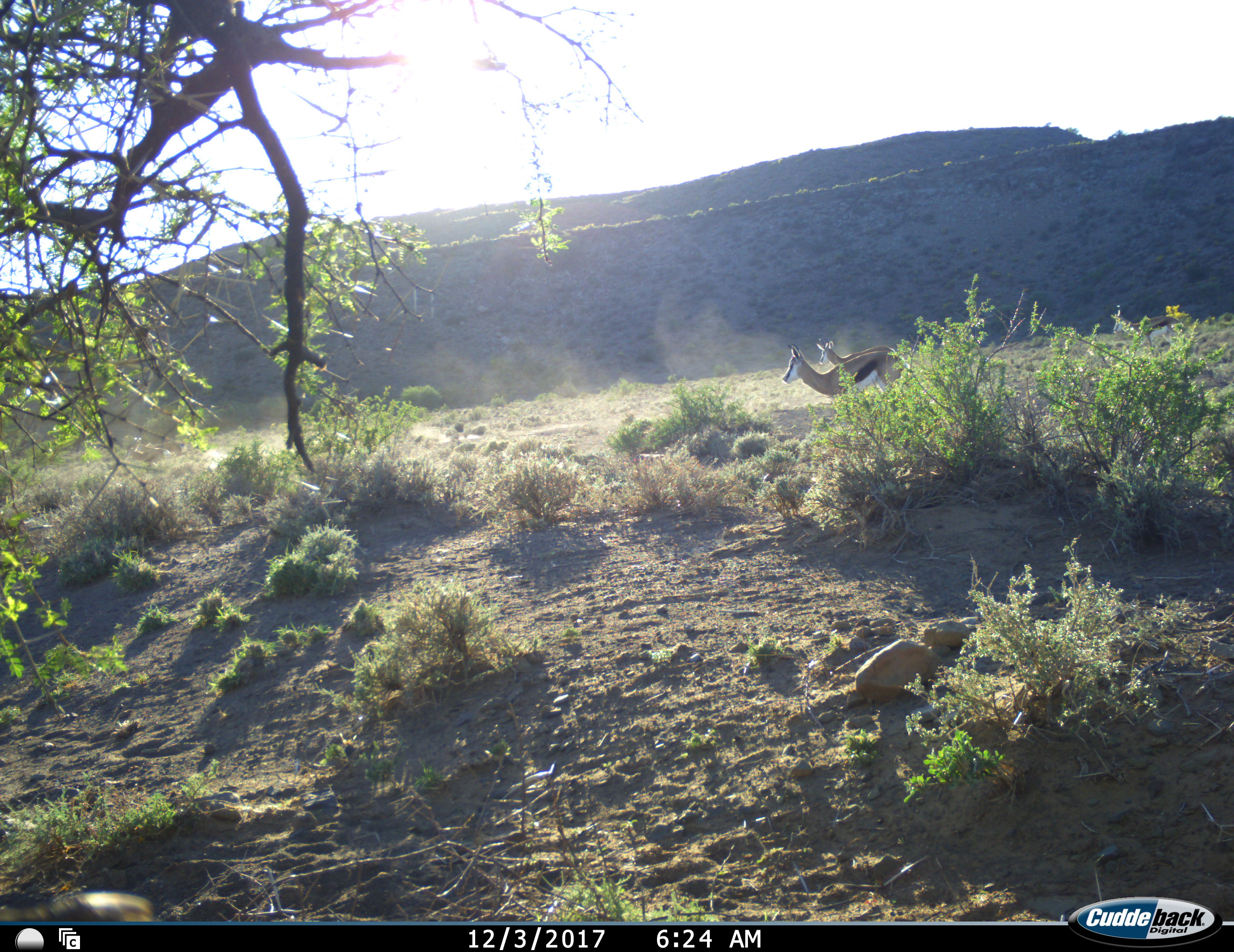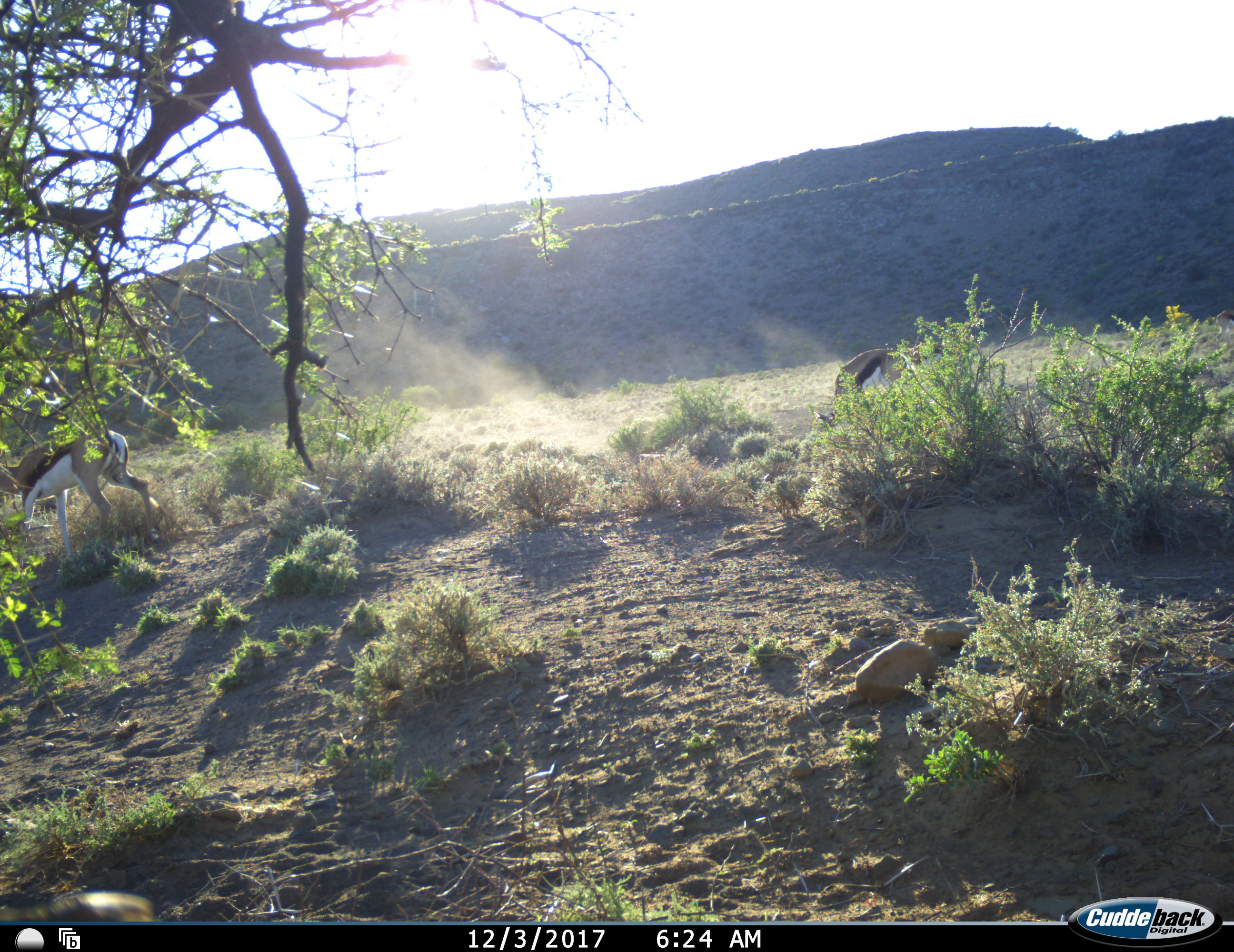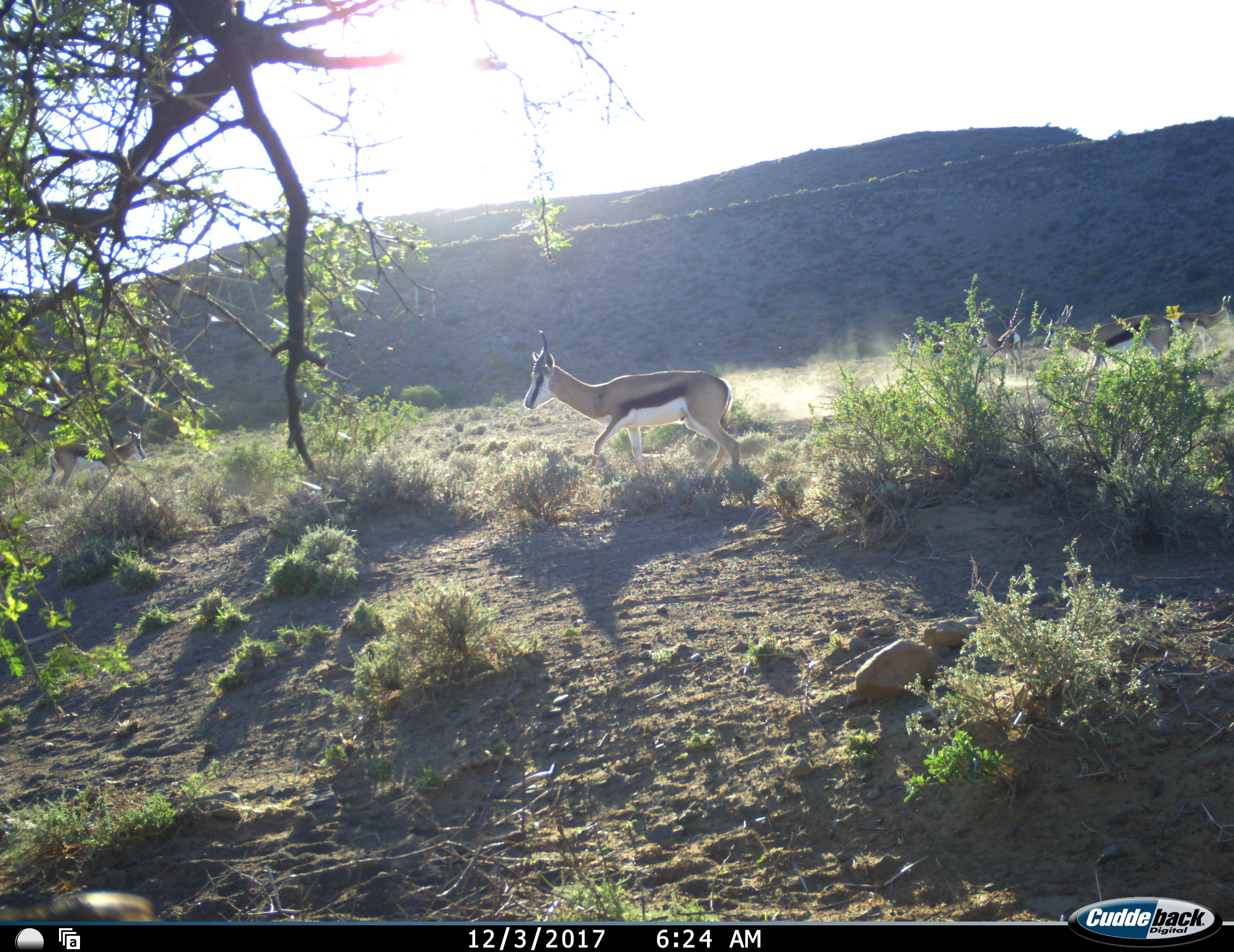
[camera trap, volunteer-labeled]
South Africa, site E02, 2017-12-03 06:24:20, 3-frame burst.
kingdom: Animalia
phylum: Chordata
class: Mammalia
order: Artiodactyla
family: Bovidae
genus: Antidorcas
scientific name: Antidorcas marsupialis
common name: springbok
Springbok (Antidorcas marsupialis), count 4. Behavior (volunteer vote fractions): standing 50%, resting 0%, moving 100%, interacting 0%. Young present (vote fraction): 0%. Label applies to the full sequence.